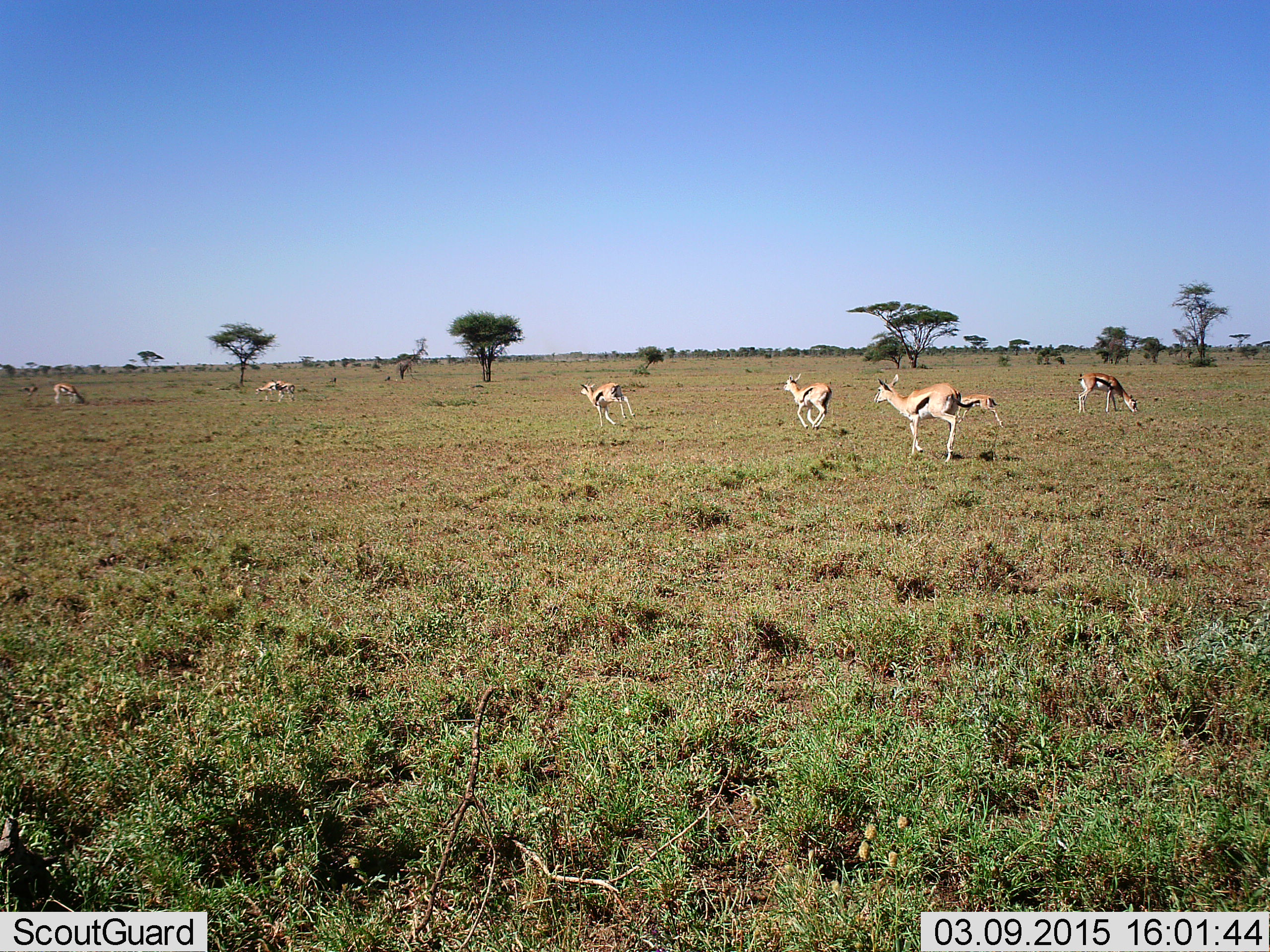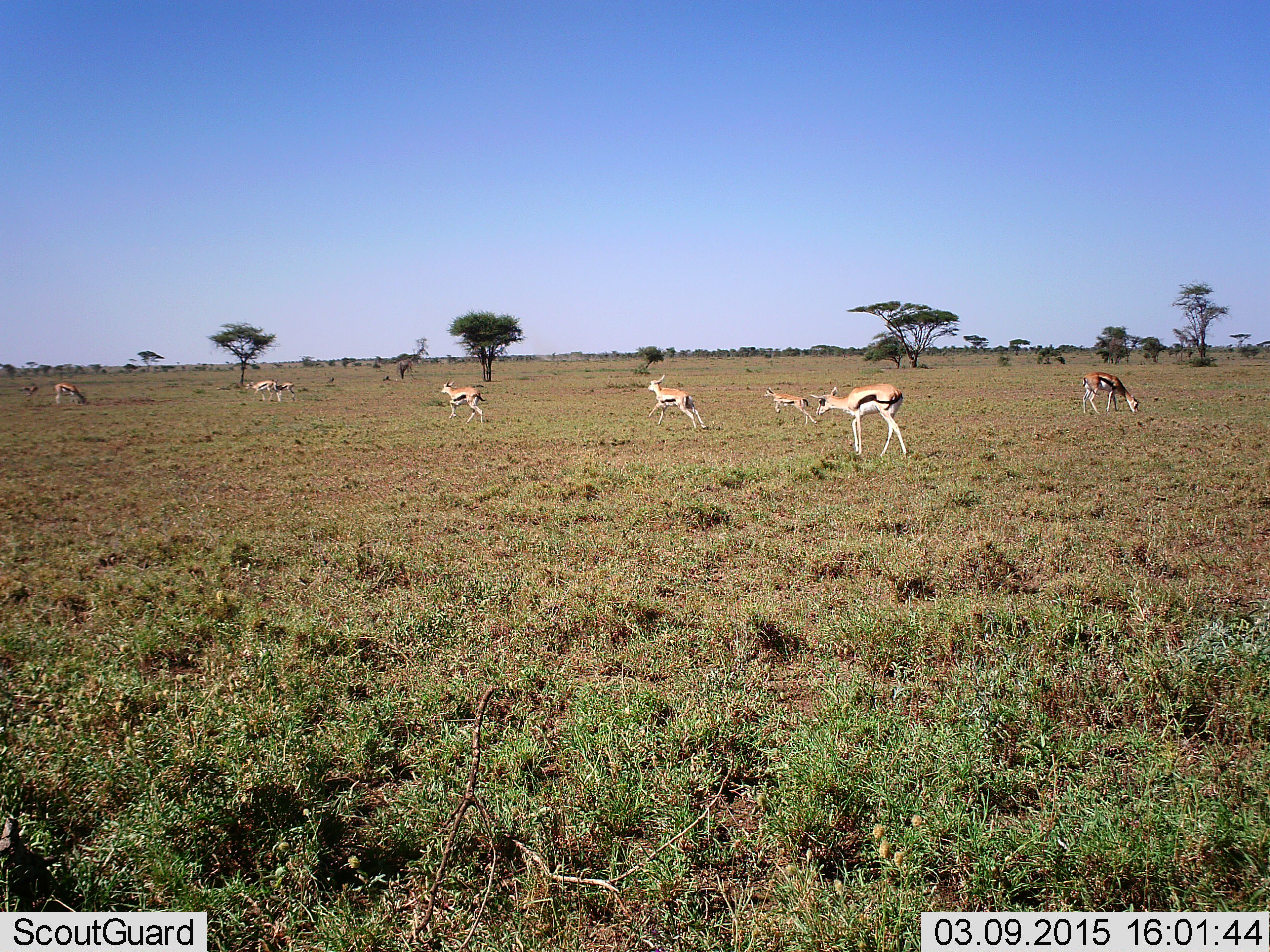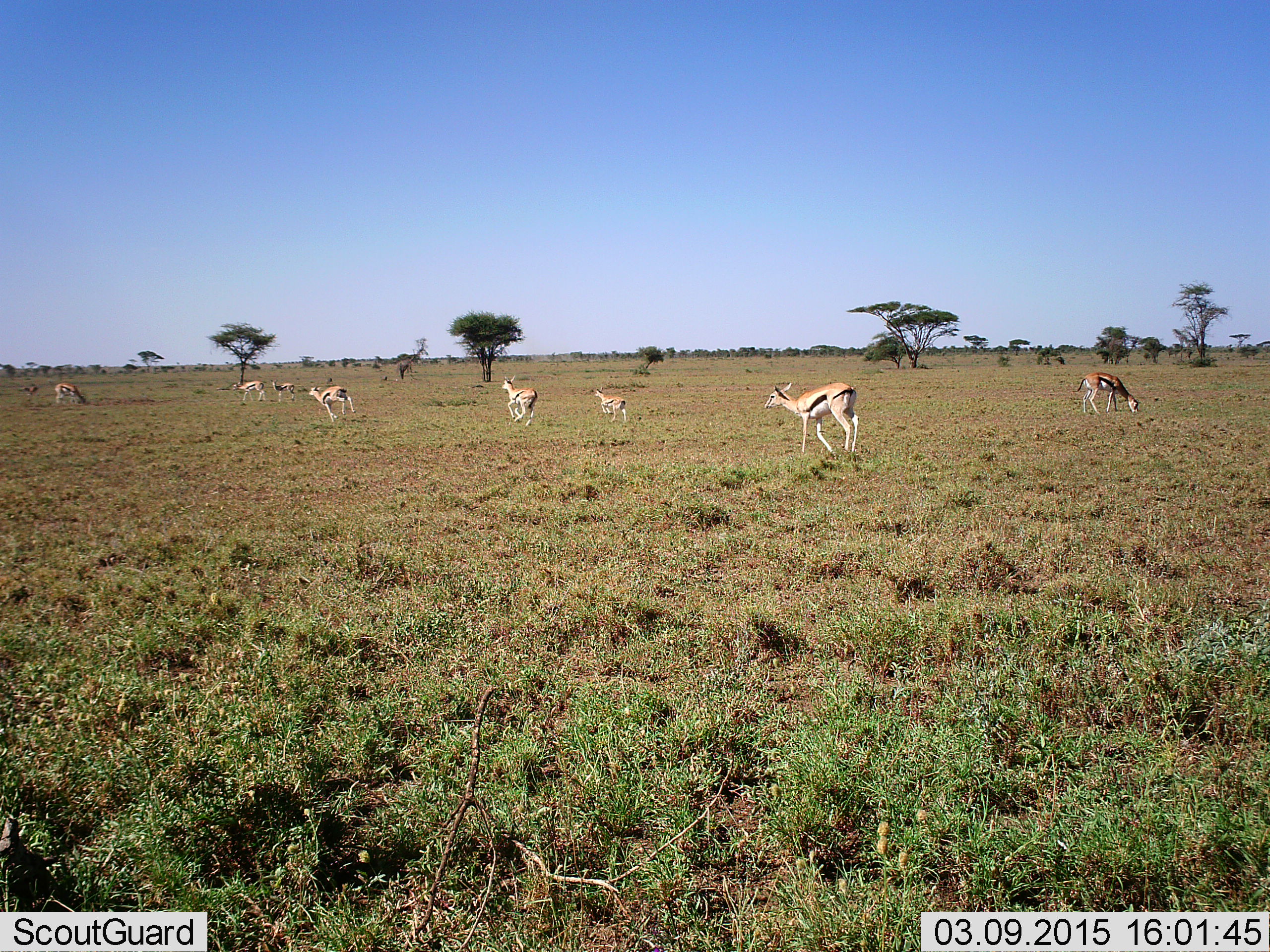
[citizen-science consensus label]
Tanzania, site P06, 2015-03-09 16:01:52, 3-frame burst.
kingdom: Animalia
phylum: Chordata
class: Mammalia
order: Artiodactyla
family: Bovidae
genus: Eudorcas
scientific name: Eudorcas thomsonii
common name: thomson's gazelle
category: gazellethomsons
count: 8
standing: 56%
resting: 0%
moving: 78%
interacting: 0%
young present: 33%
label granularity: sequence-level